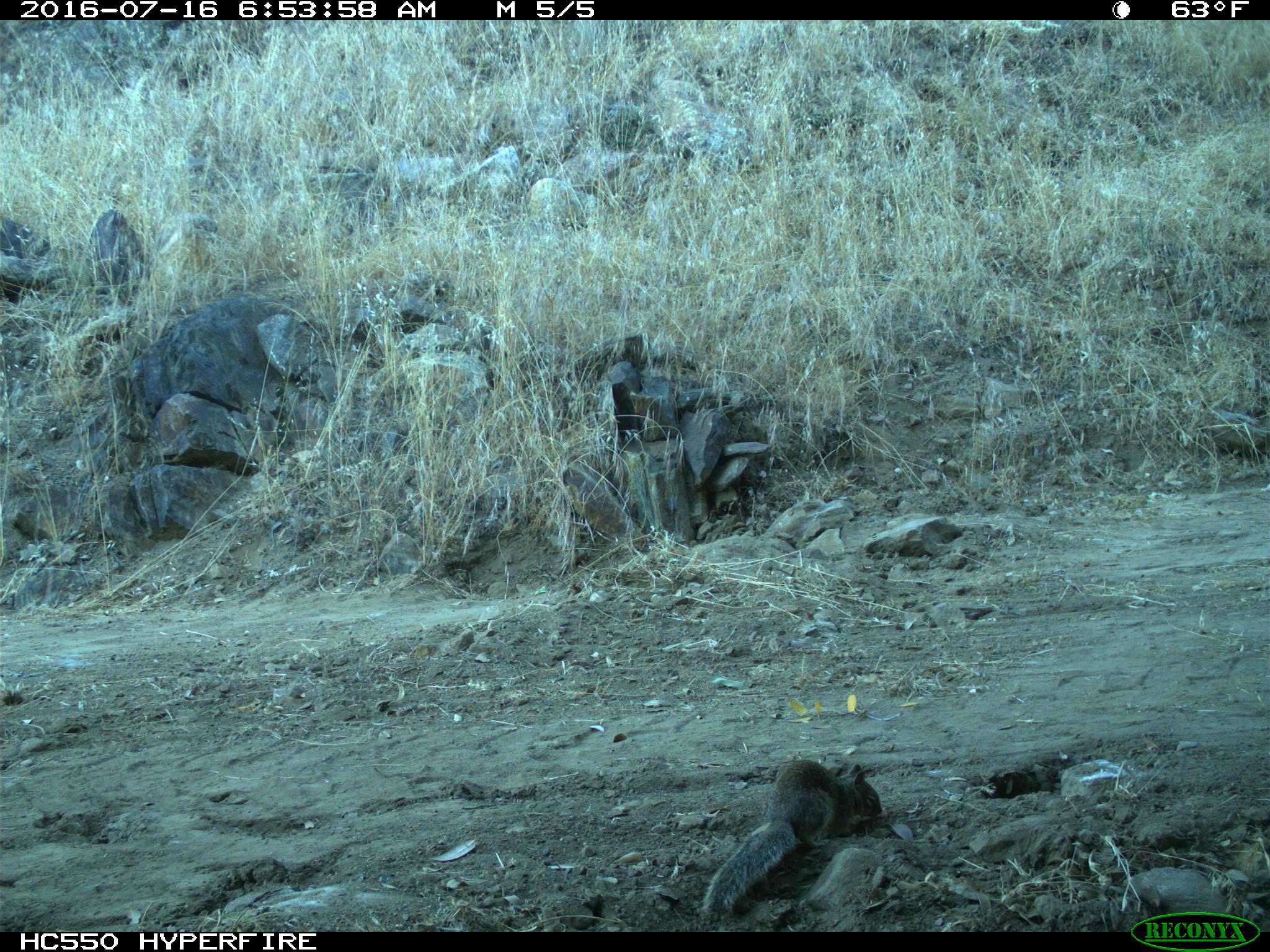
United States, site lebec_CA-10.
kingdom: Animalia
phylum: Chordata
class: Mammalia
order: Rodentia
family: Sciuridae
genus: Otospermophilus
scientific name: Otospermophilus beecheyi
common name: california ground squirrel